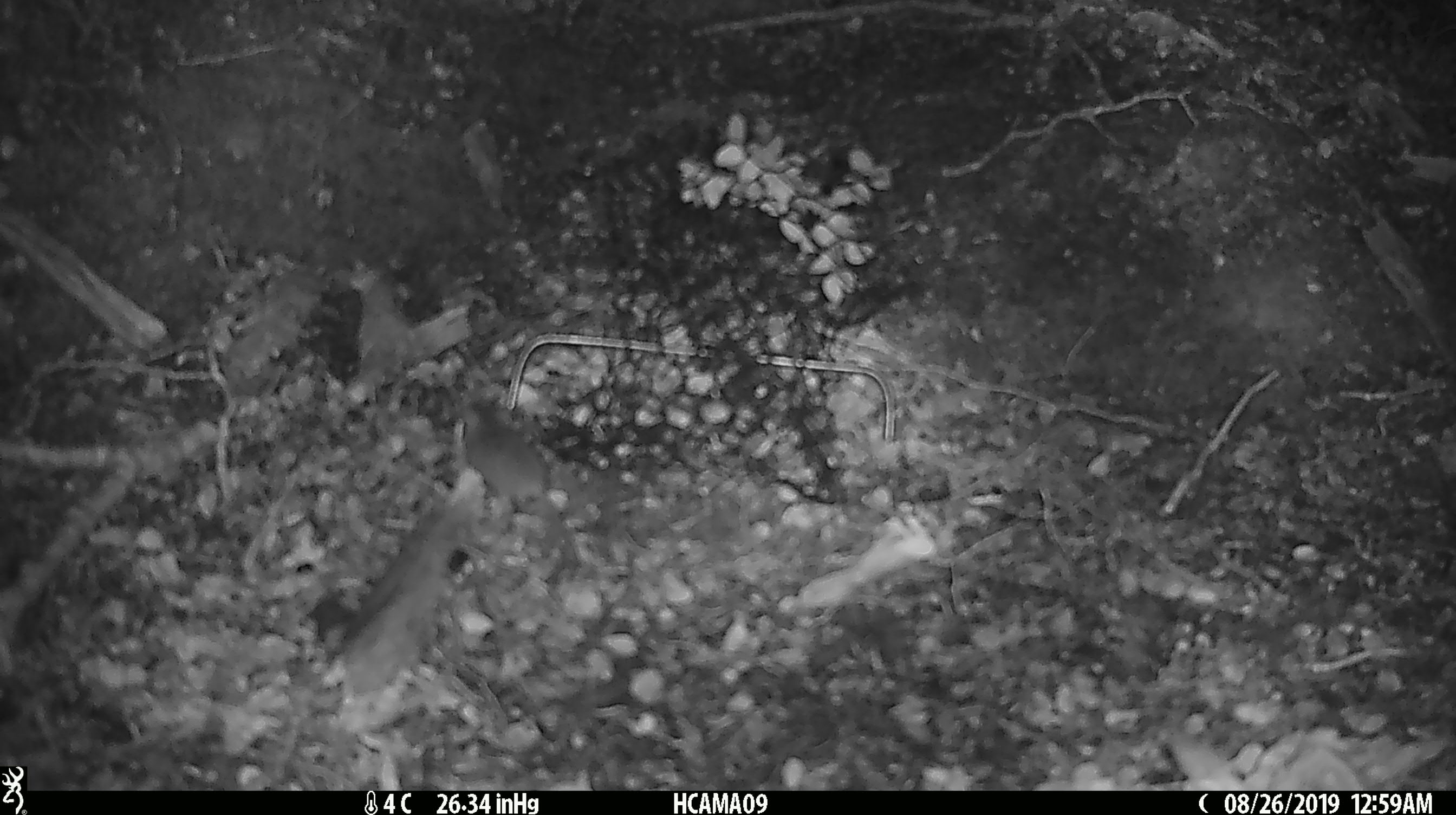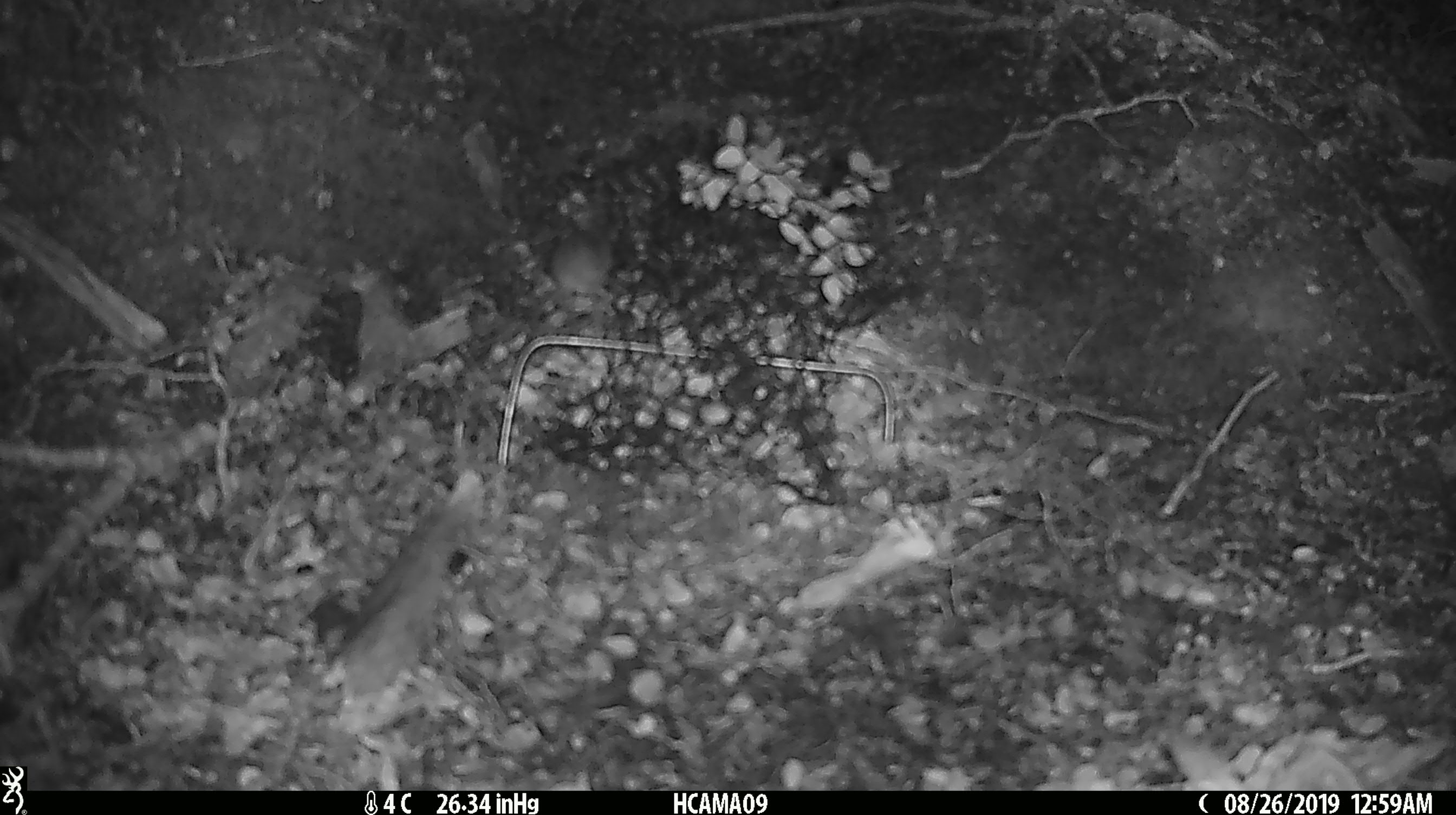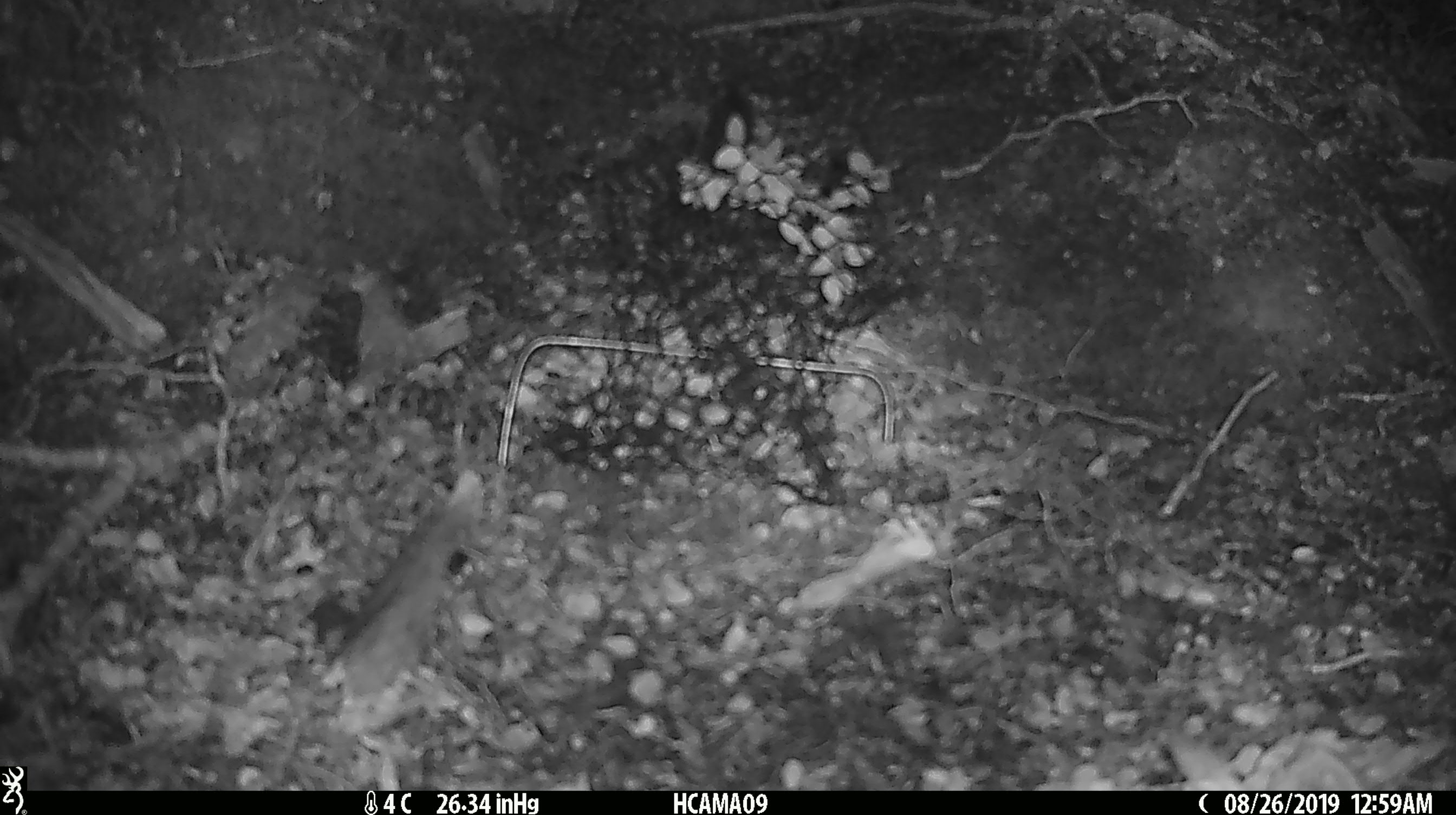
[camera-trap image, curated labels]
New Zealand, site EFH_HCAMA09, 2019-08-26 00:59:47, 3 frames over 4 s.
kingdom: Animalia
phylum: Chordata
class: Mammalia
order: Rodentia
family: Muridae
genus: Mus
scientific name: Mus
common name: mouse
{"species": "mouse (Mus)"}